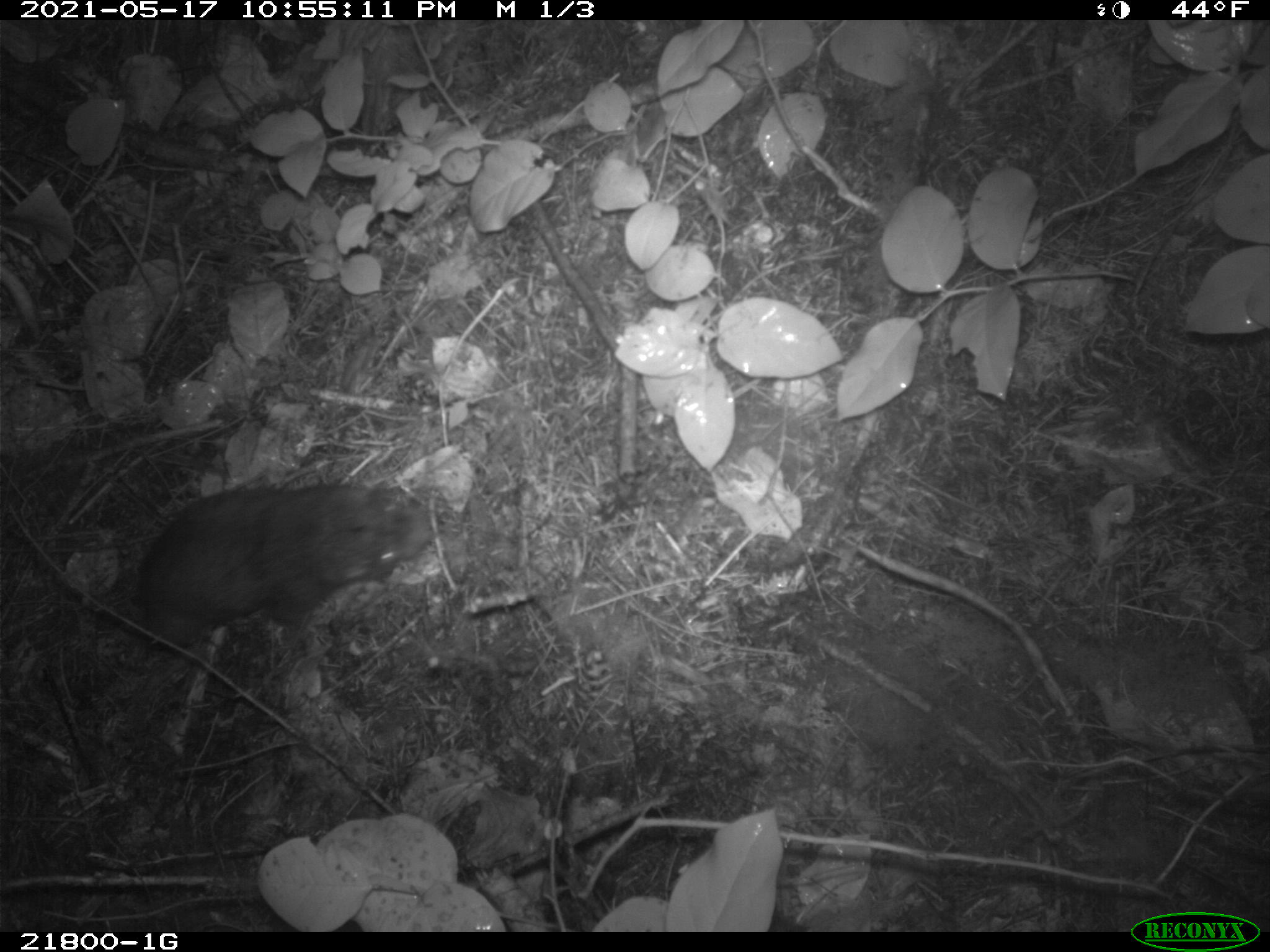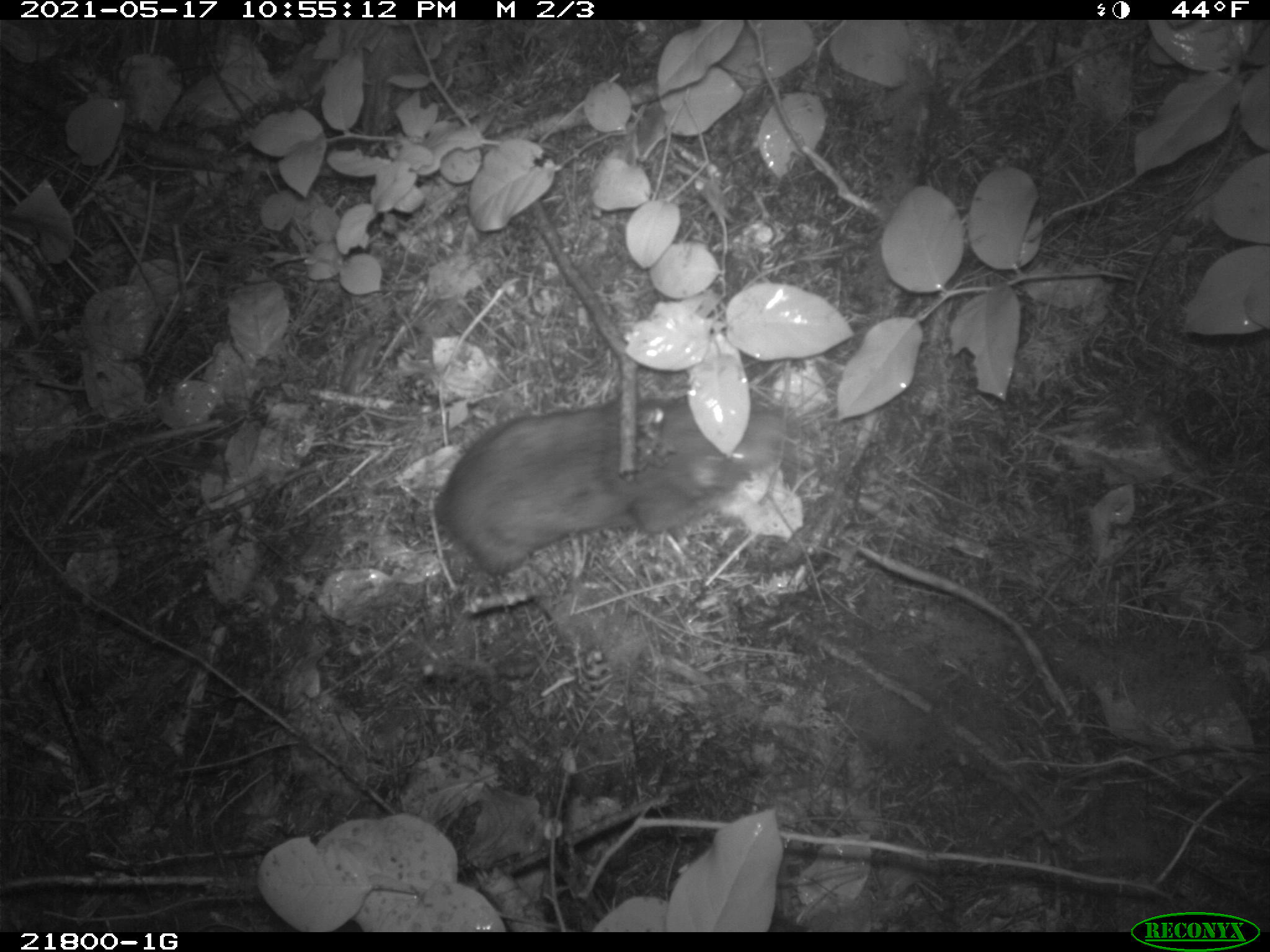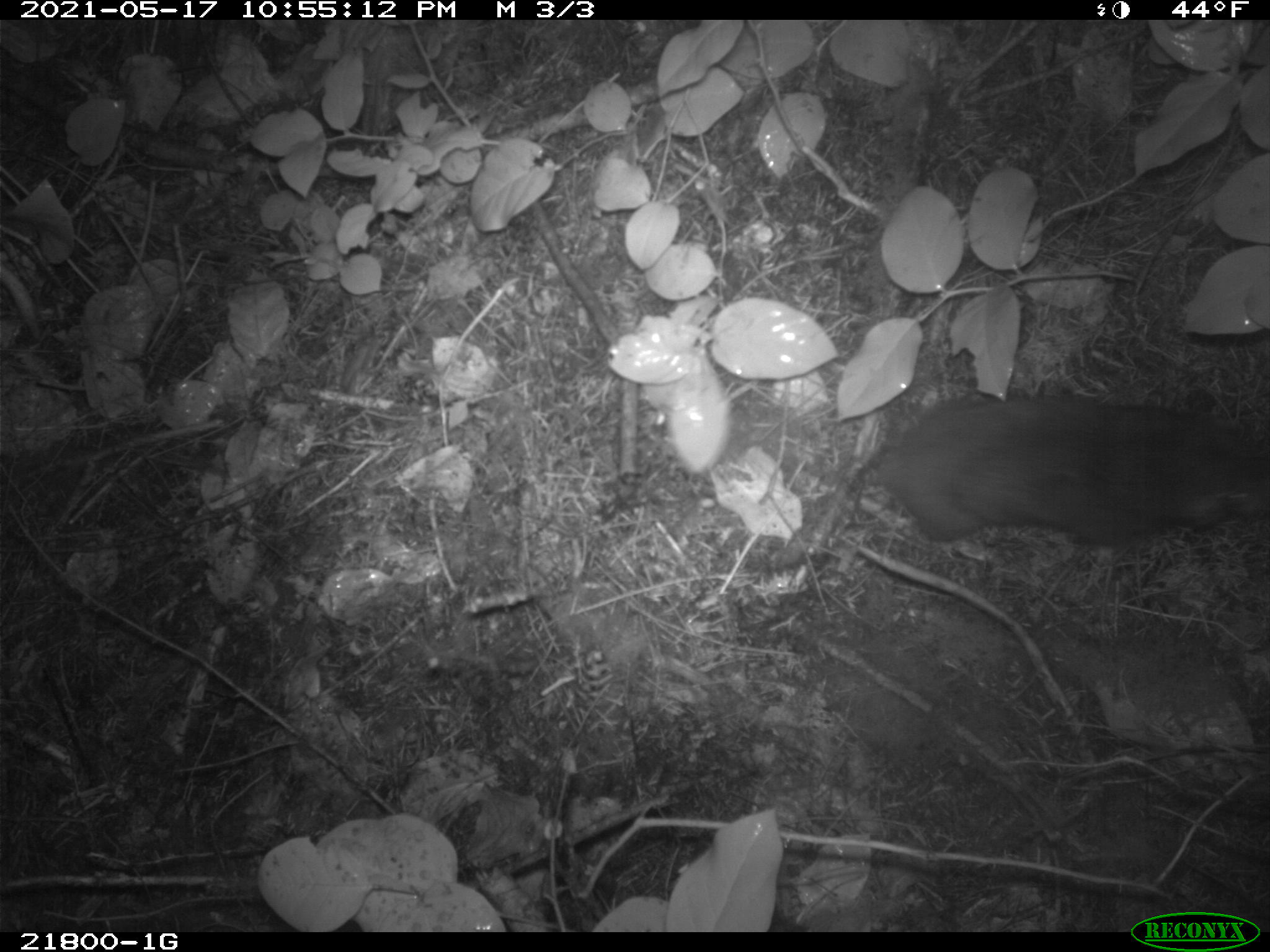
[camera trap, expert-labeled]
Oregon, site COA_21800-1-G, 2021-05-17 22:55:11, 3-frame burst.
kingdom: Animalia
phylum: Chordata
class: Mammalia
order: Rodentia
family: Aplodontiidae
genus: Aplodontia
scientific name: Aplodontia rufa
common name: mountain beaver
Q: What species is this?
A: Mountain beaver (Aplodontia rufa).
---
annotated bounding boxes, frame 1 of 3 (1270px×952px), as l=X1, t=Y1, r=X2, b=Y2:
mountain beaver: l=24, t=446, r=445, b=666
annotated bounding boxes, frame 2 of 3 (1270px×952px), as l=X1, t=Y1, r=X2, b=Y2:
mountain beaver: l=362, t=375, r=827, b=607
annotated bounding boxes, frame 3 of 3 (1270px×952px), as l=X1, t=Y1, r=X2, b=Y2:
mountain beaver: l=783, t=371, r=1267, b=600